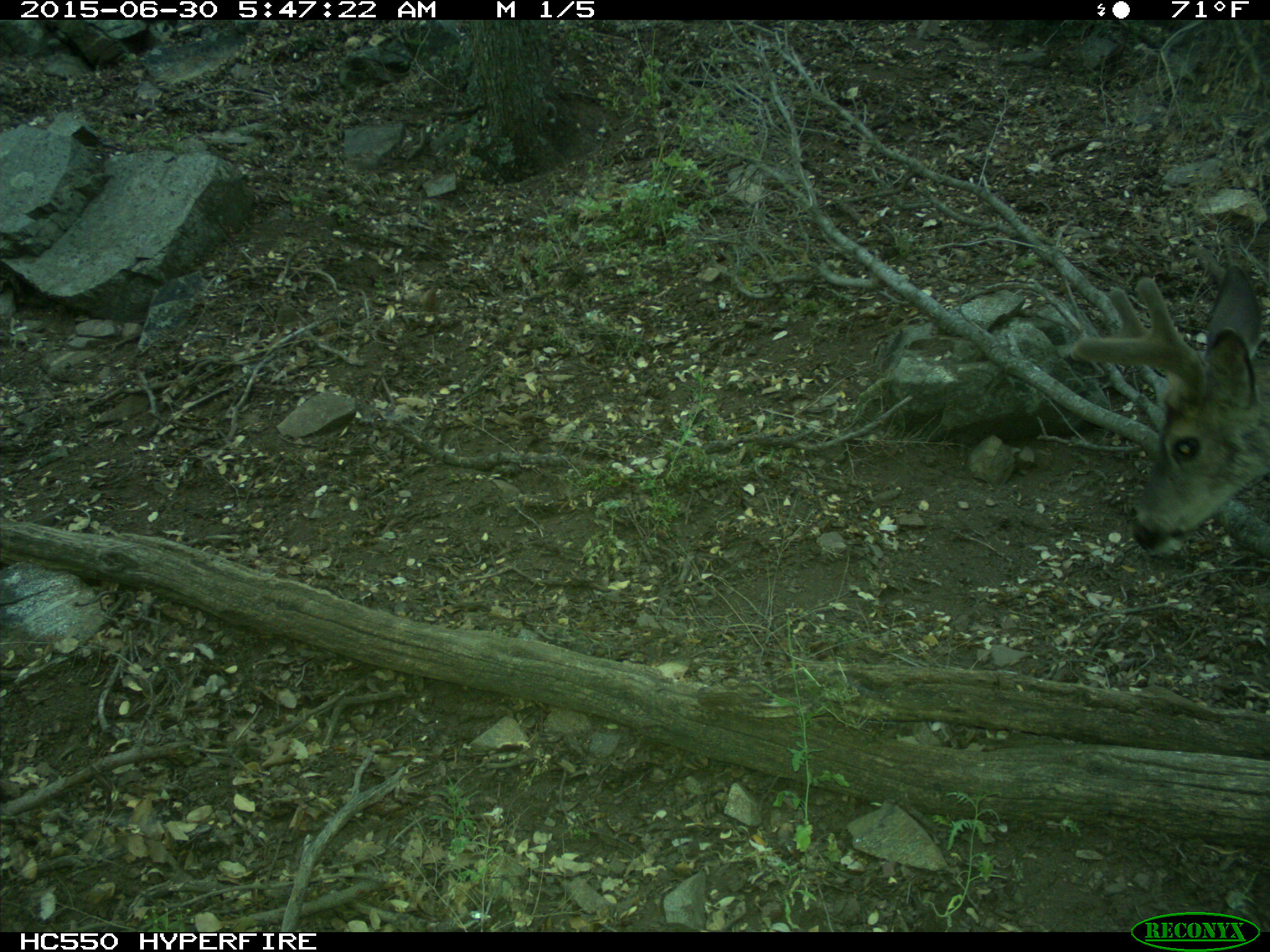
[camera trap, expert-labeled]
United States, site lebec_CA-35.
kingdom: Animalia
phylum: Chordata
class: Mammalia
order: Artiodactyla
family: Cervidae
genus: Odocoileus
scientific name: Odocoileus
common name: deer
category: unidentified deer